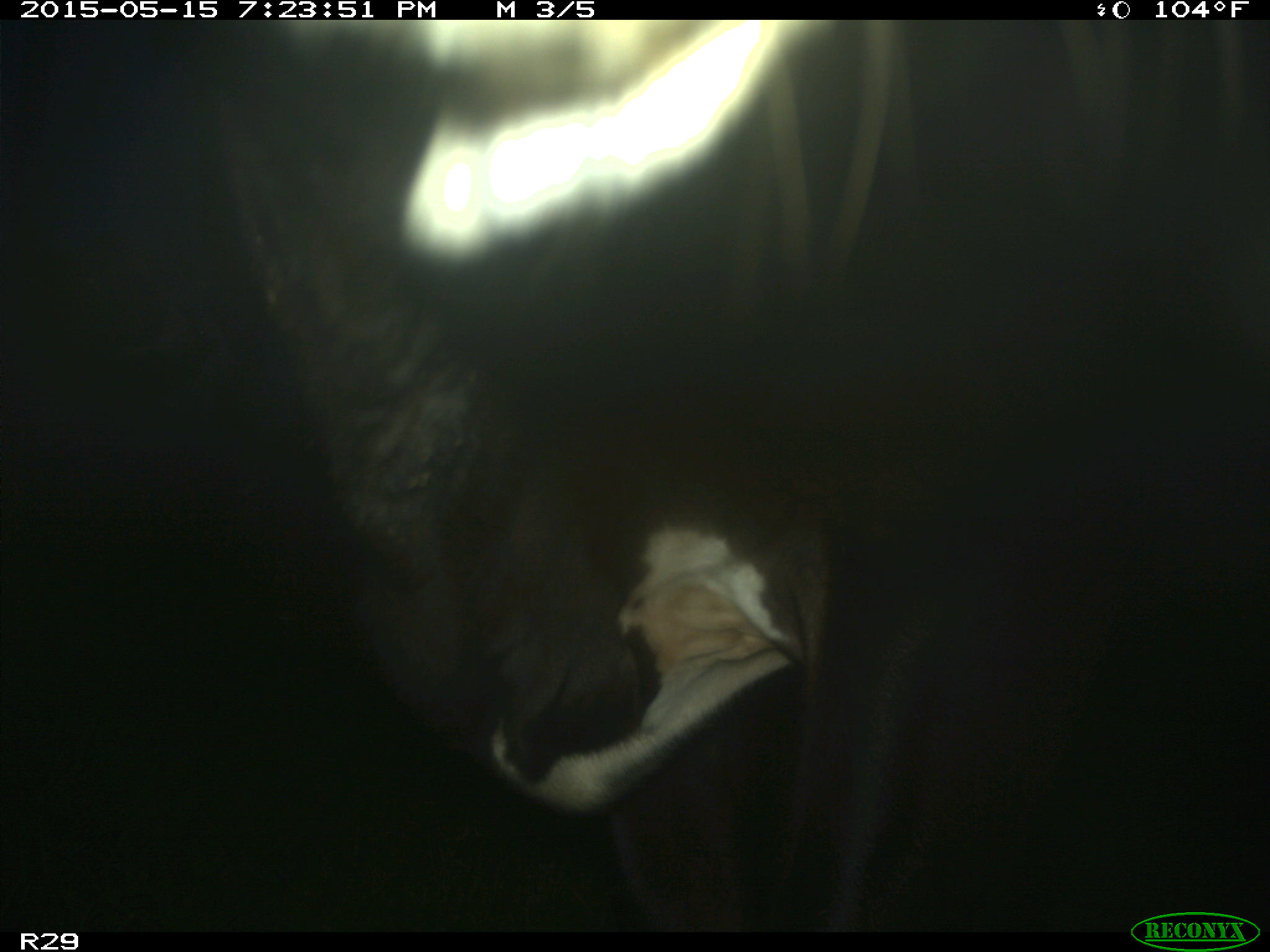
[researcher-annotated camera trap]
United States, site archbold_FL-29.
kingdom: Animalia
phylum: Chordata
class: Mammalia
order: Artiodactyla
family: Bovidae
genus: Bos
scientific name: Bos taurus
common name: domestic cow